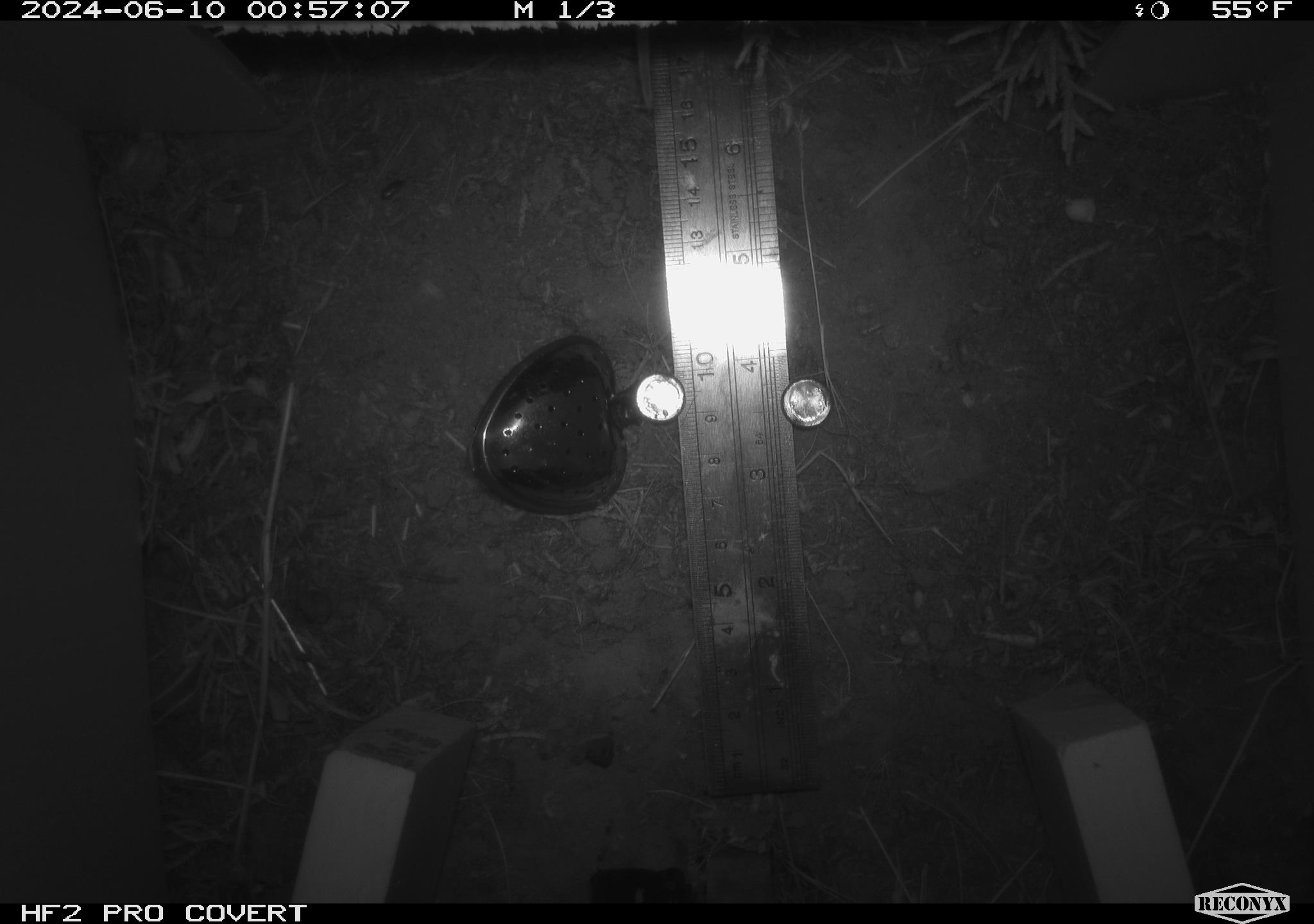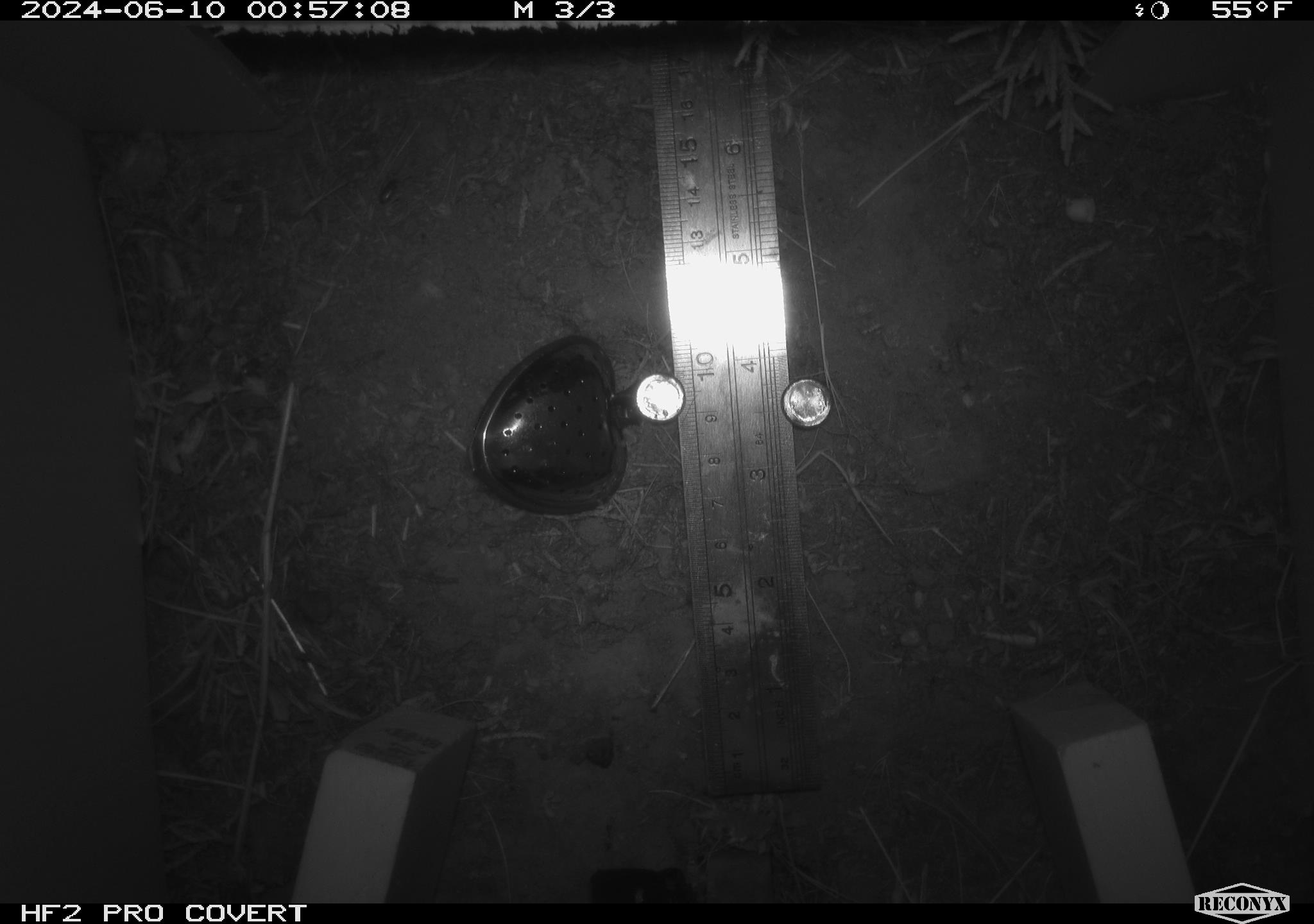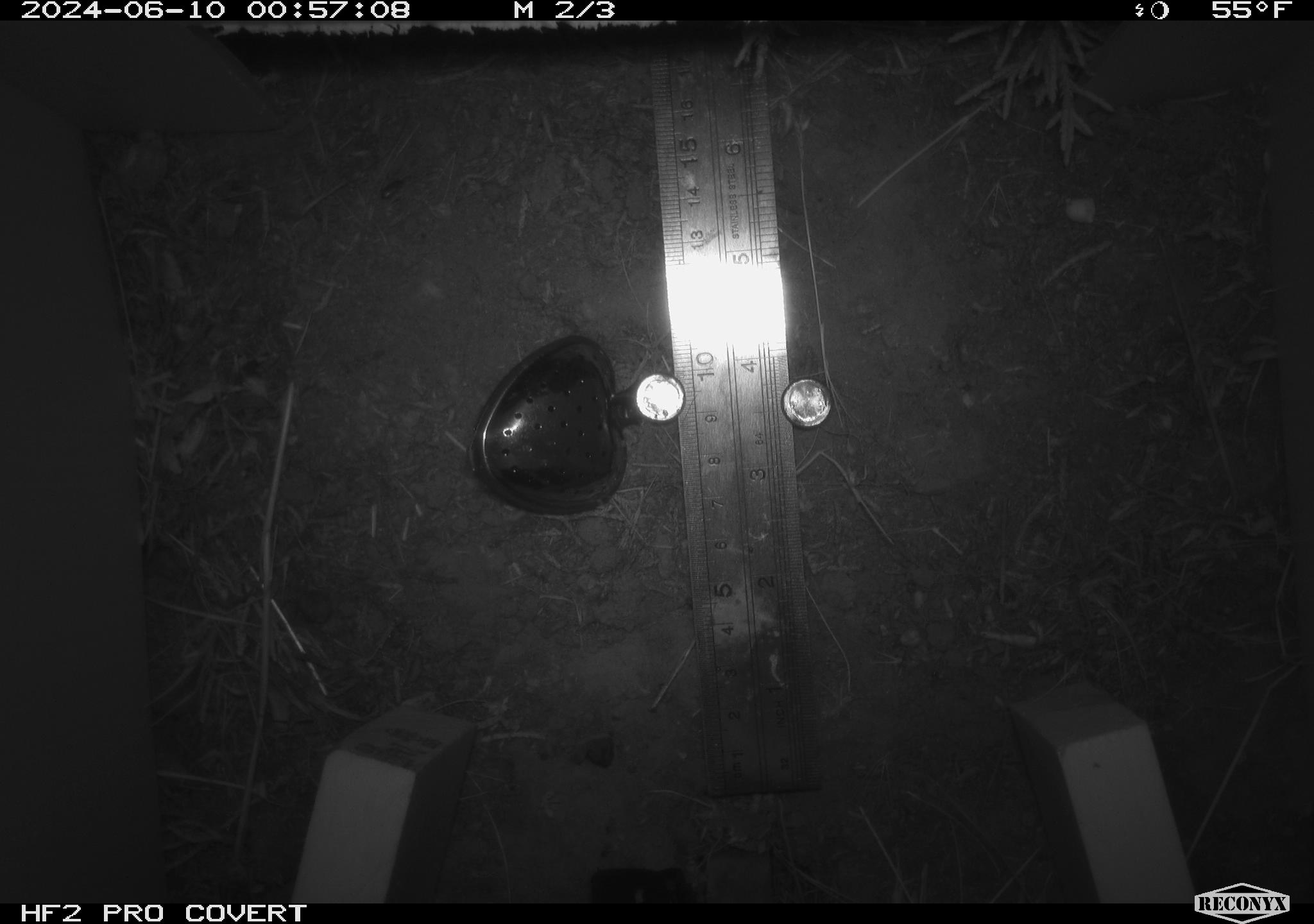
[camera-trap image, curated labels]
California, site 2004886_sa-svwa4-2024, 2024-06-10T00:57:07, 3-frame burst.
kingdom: Animalia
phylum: Chordata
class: Mammalia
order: Rodentia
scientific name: Rodentia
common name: mouse species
Mouse species (Rodentia).